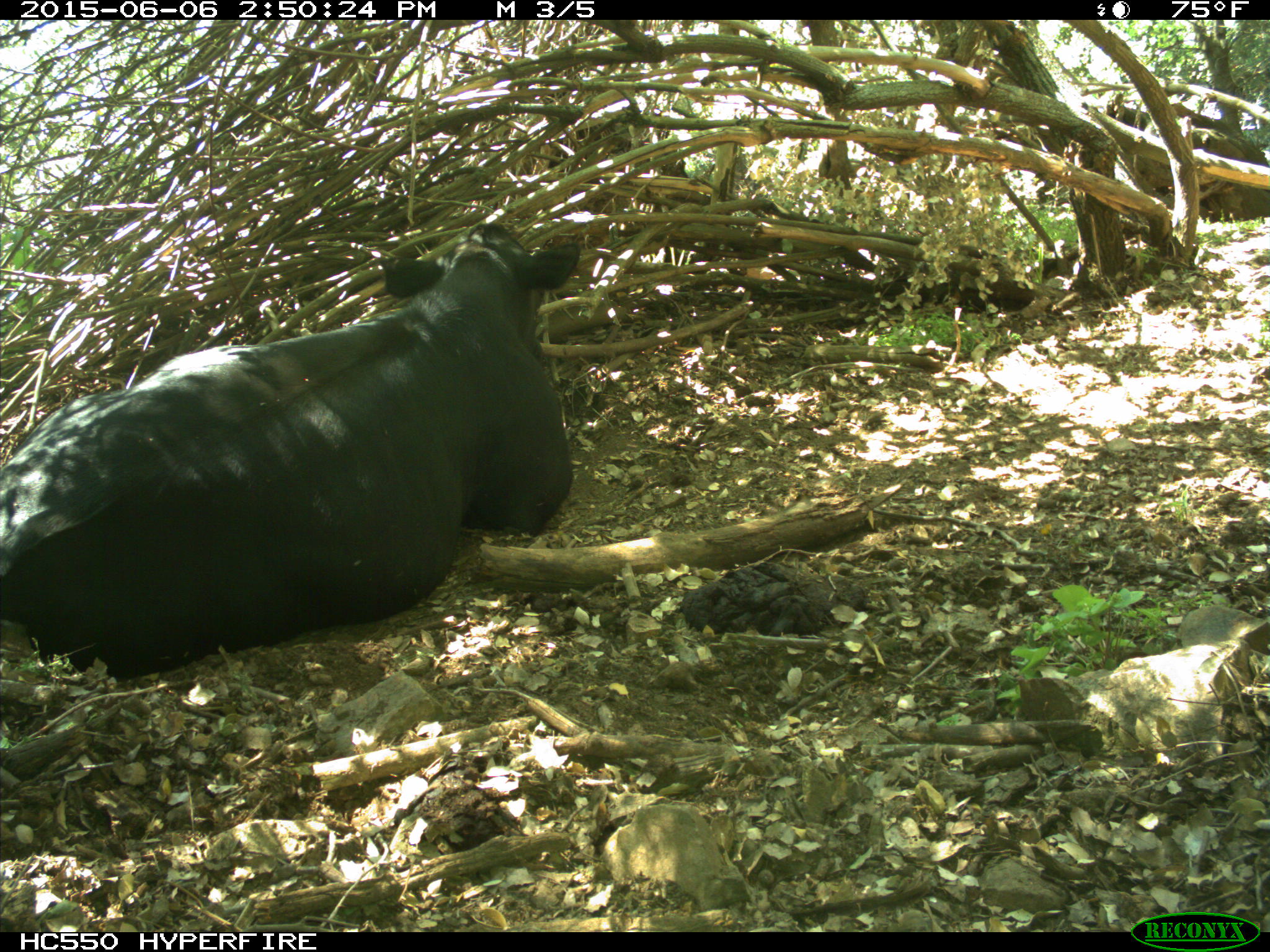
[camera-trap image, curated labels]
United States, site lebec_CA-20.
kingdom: Animalia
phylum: Chordata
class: Mammalia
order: Artiodactyla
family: Bovidae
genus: Bos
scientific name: Bos taurus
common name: domestic cow